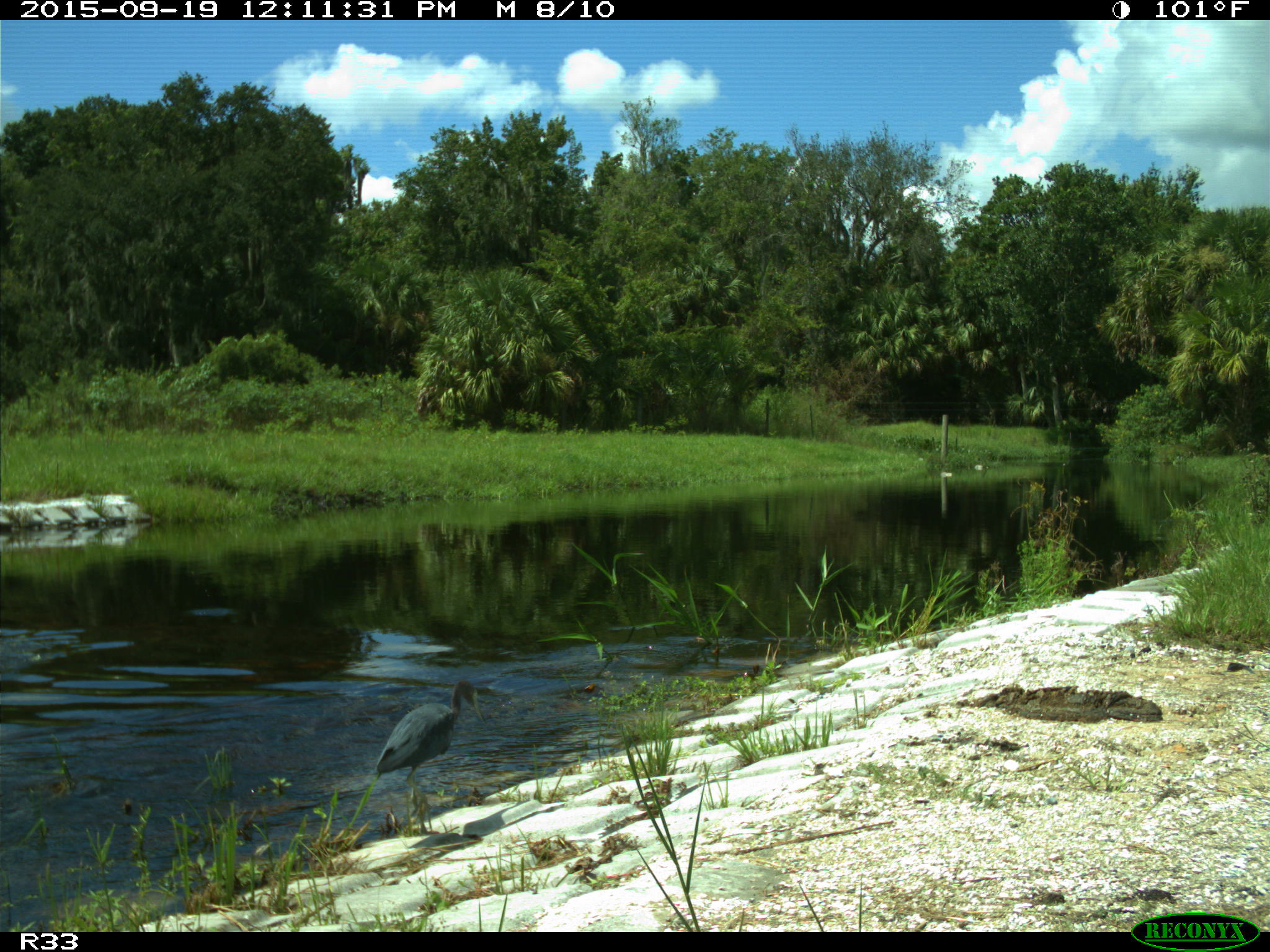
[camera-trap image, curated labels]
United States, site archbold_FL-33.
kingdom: Animalia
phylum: Chordata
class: Aves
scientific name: Aves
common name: birds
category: unidentified bird